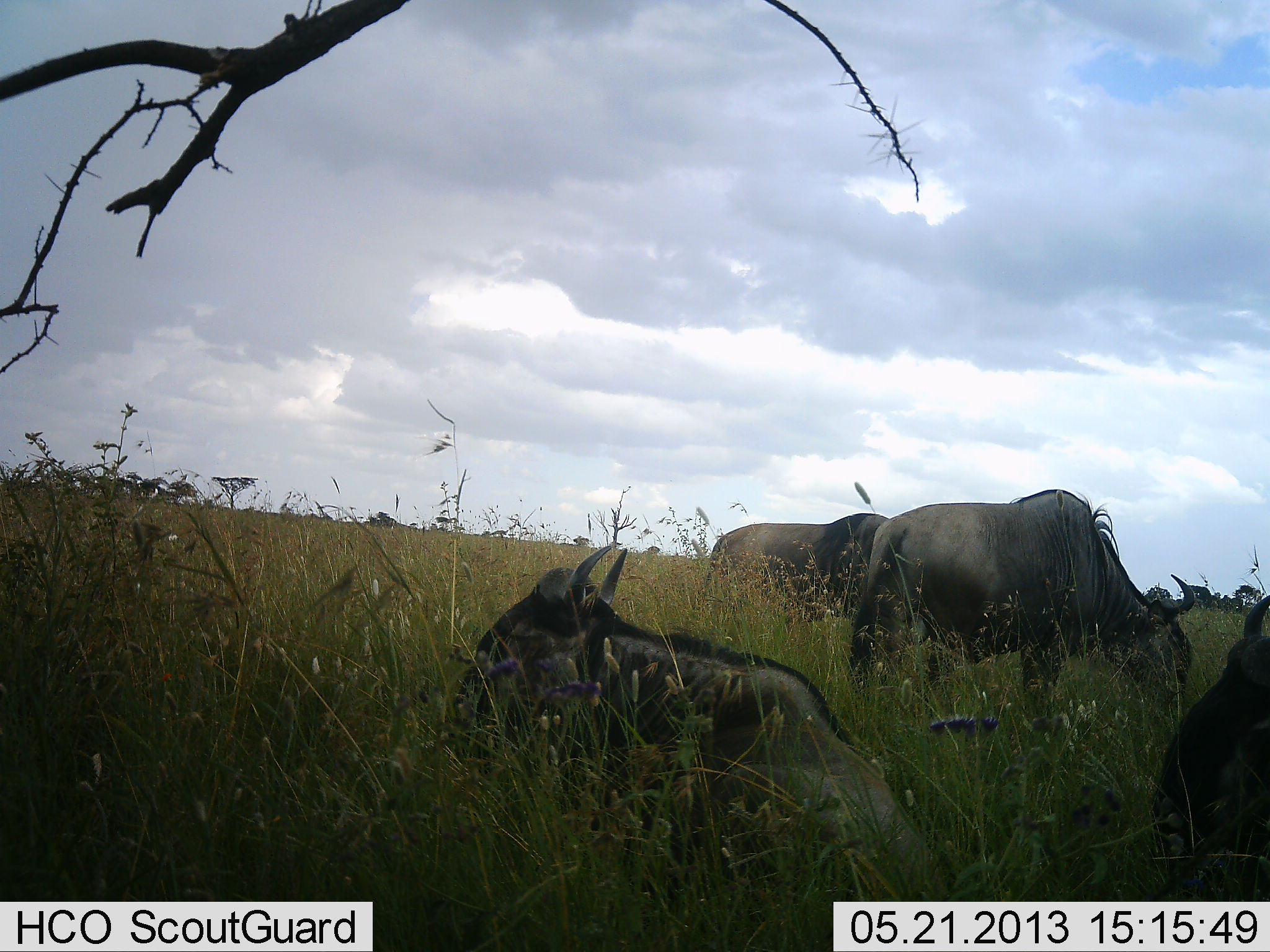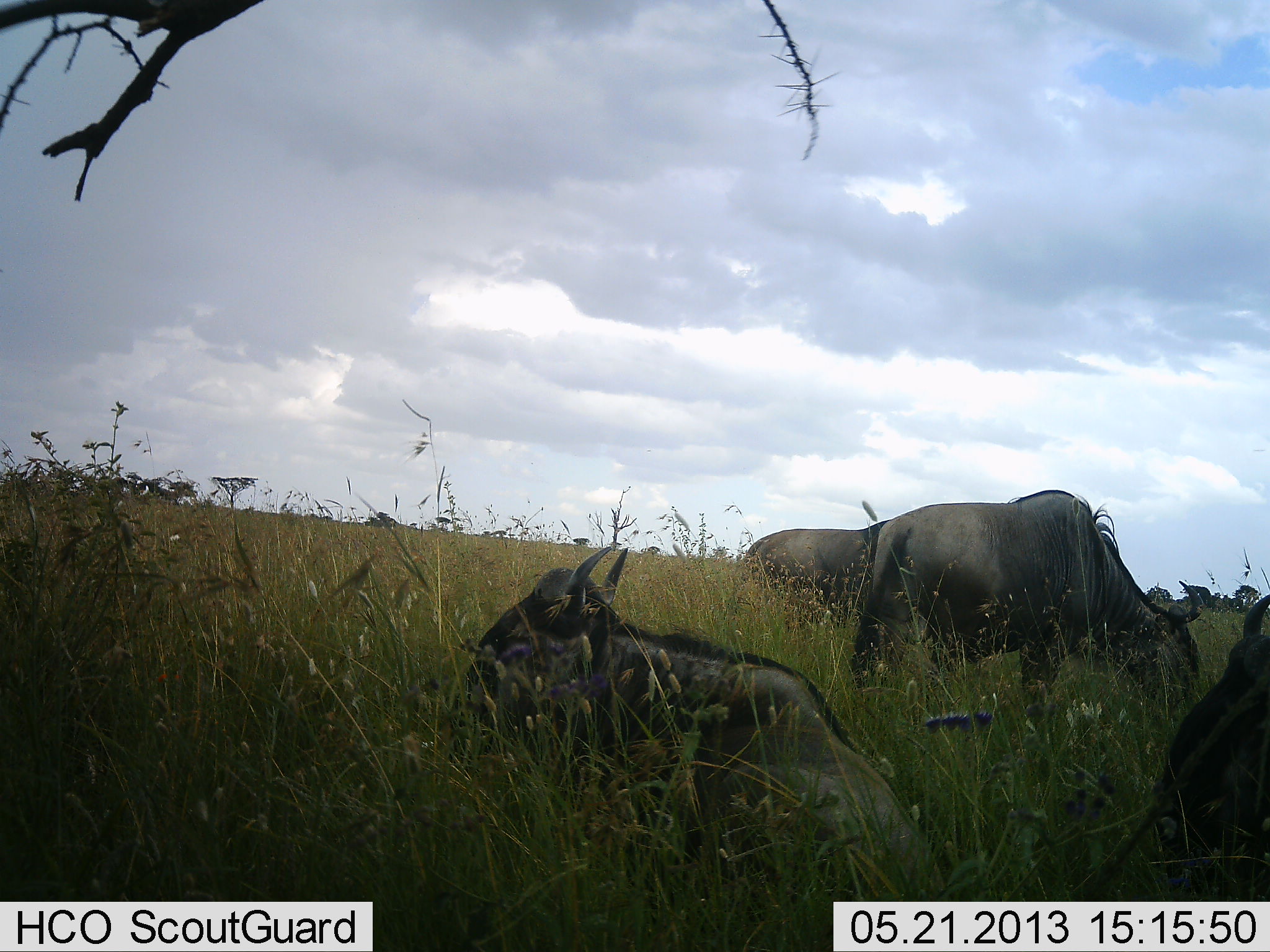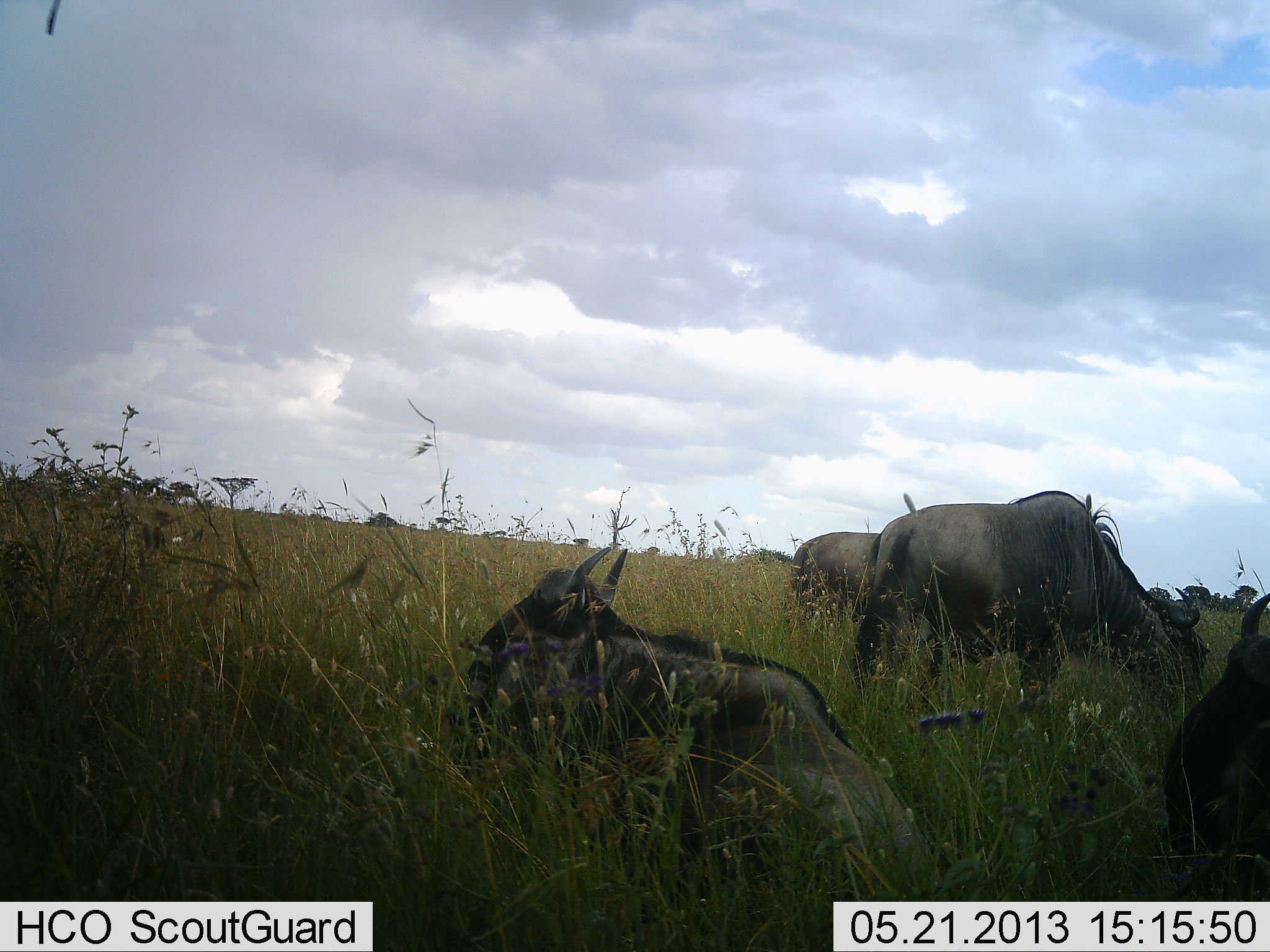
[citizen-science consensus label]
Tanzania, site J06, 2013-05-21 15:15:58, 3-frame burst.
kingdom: Animalia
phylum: Chordata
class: Mammalia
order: Artiodactyla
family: Bovidae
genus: Connochaetes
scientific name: Connochaetes taurinus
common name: blue wildebeest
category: wildebeest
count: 4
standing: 62%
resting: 100%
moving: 29%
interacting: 0%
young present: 0%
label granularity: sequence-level